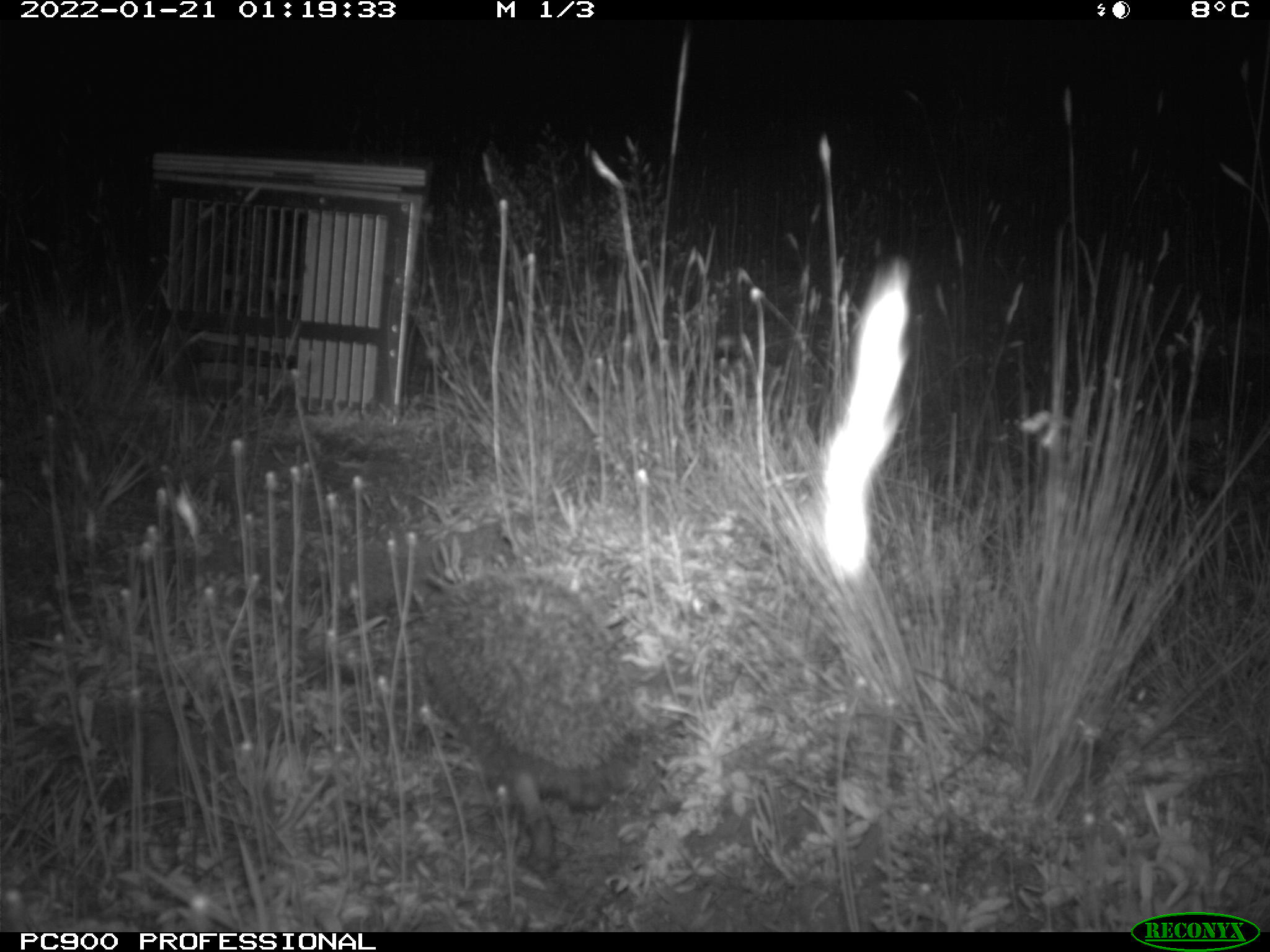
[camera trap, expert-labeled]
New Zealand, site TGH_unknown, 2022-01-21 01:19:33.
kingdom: Animalia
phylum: Chordata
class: Mammalia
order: Eulipotyphla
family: Erinaceidae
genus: Erinaceus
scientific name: Erinaceus europaeus europaeus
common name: european hedgehog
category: hedgehog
Hedgehog (european hedgehog) (Erinaceus europaeus europaeus).